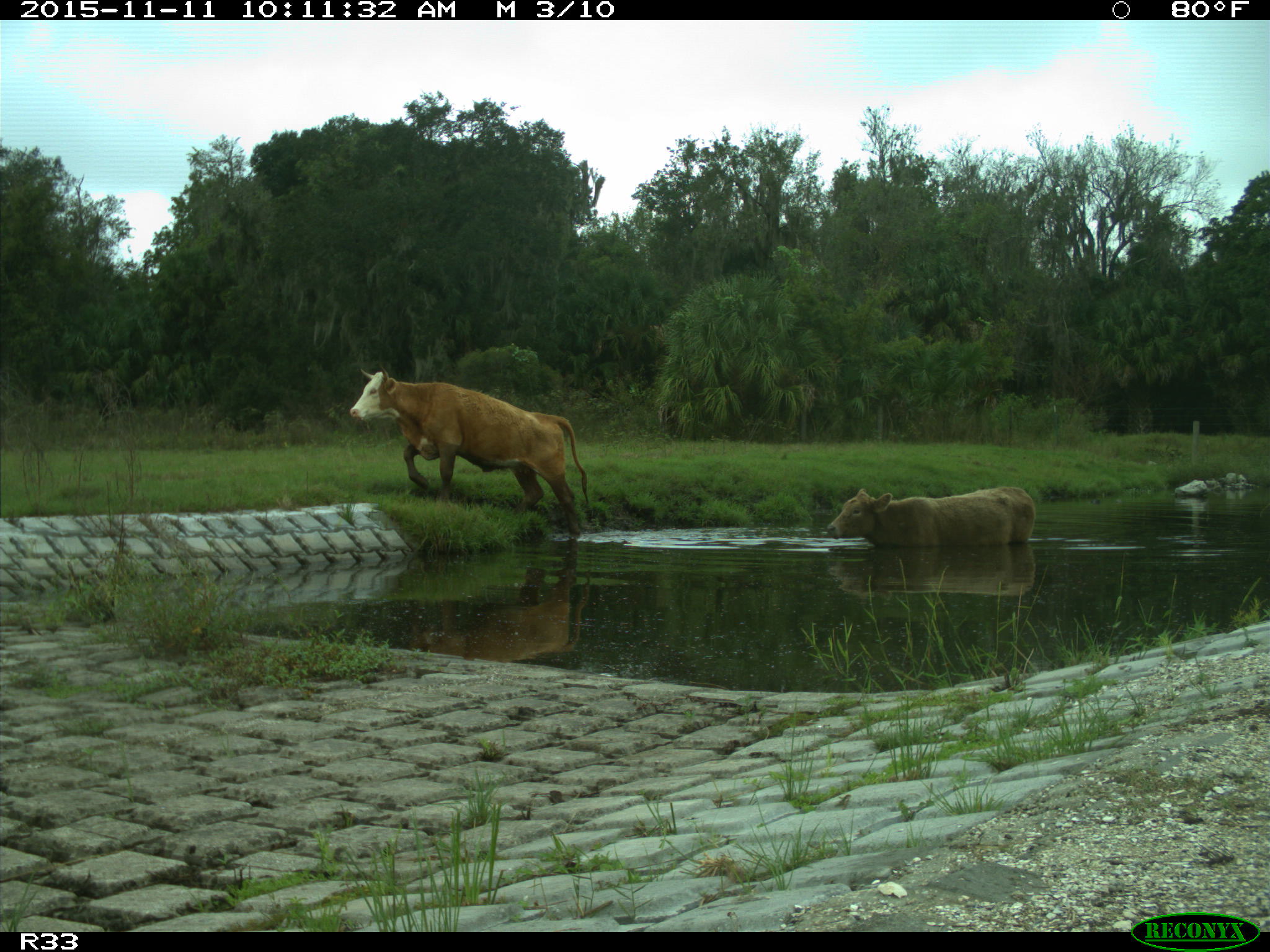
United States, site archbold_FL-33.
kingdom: Animalia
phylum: Chordata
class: Mammalia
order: Artiodactyla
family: Bovidae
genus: Bos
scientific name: Bos taurus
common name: domestic cow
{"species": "Bos taurus (domestic cow)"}